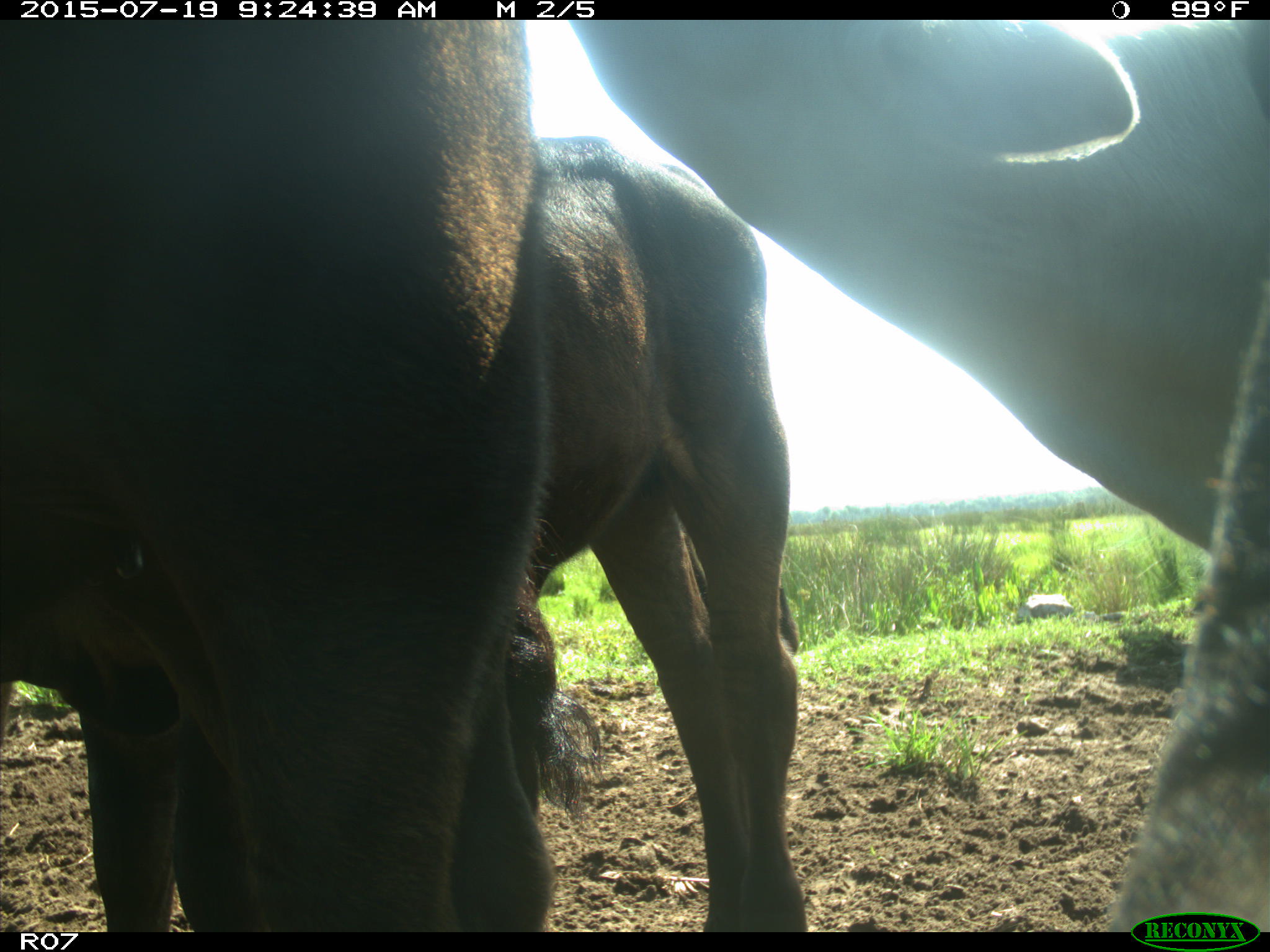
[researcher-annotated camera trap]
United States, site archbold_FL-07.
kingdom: Animalia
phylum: Chordata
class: Mammalia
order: Artiodactyla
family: Bovidae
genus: Bos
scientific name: Bos taurus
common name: domestic cow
Bos taurus (domestic cow).